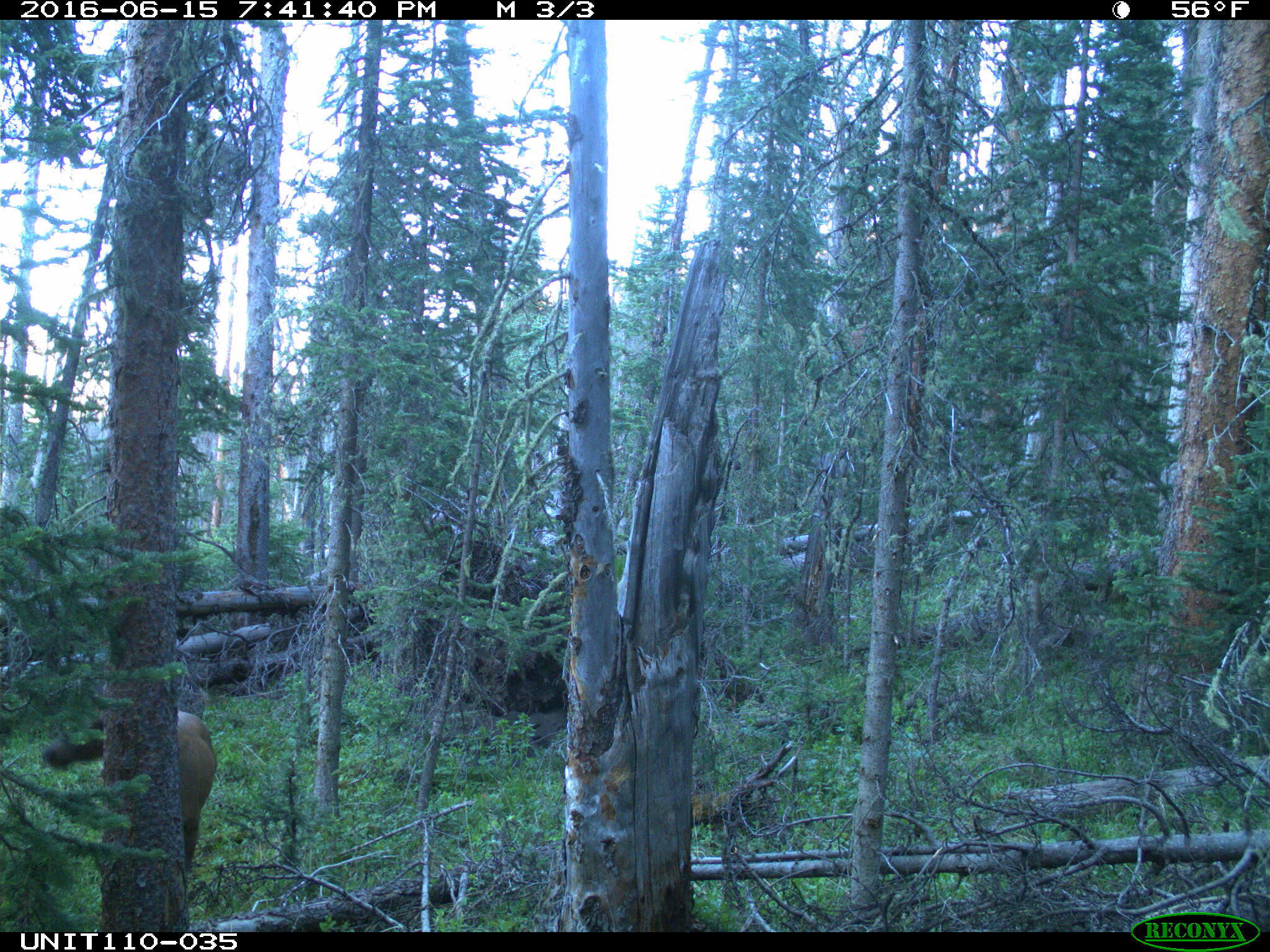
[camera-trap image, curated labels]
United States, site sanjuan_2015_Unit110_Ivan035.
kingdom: Animalia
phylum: Chordata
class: Mammalia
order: Artiodactyla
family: Cervidae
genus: Cervus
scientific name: Cervus elaphus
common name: red deer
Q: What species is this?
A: Cervus elaphus (red deer).